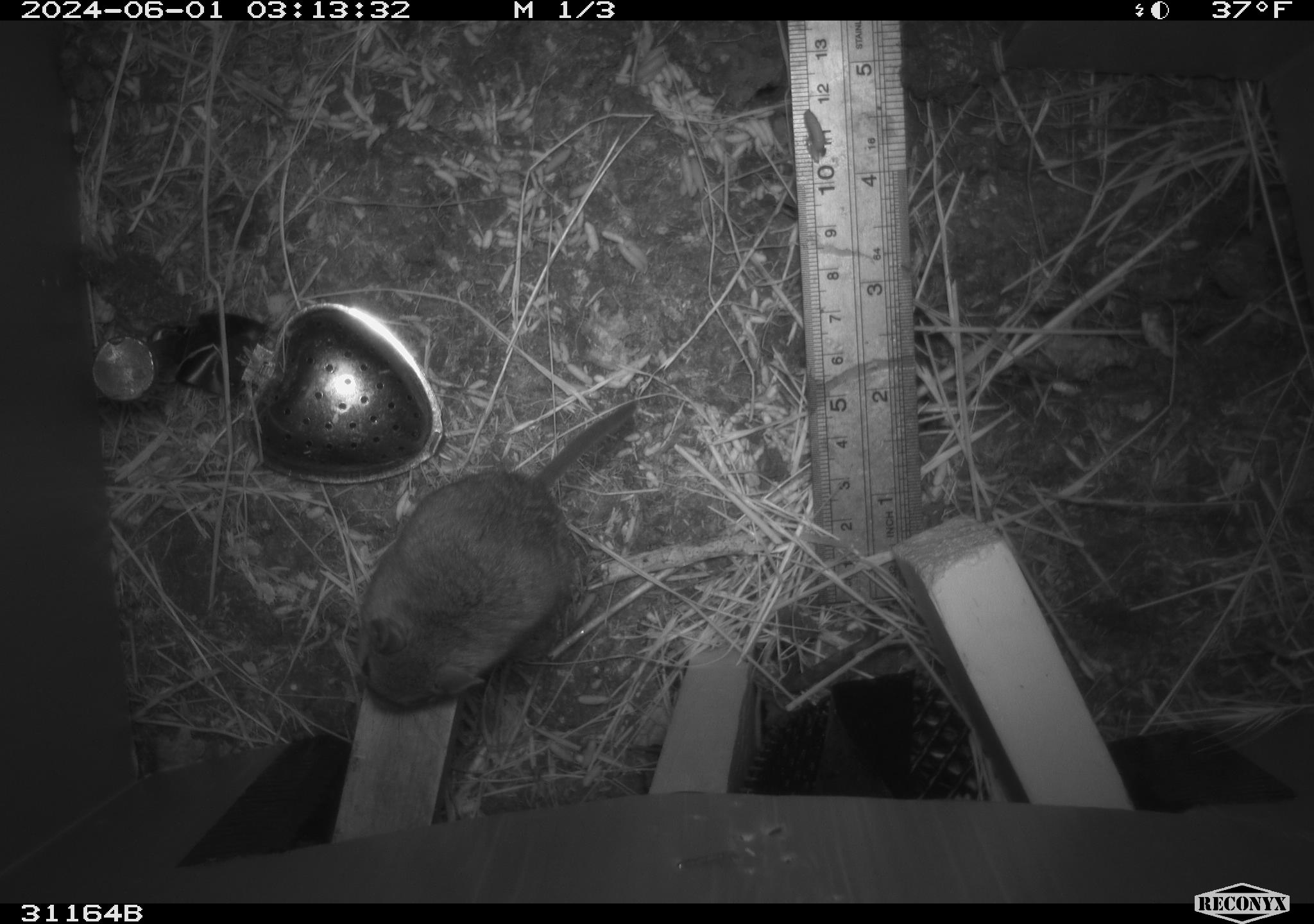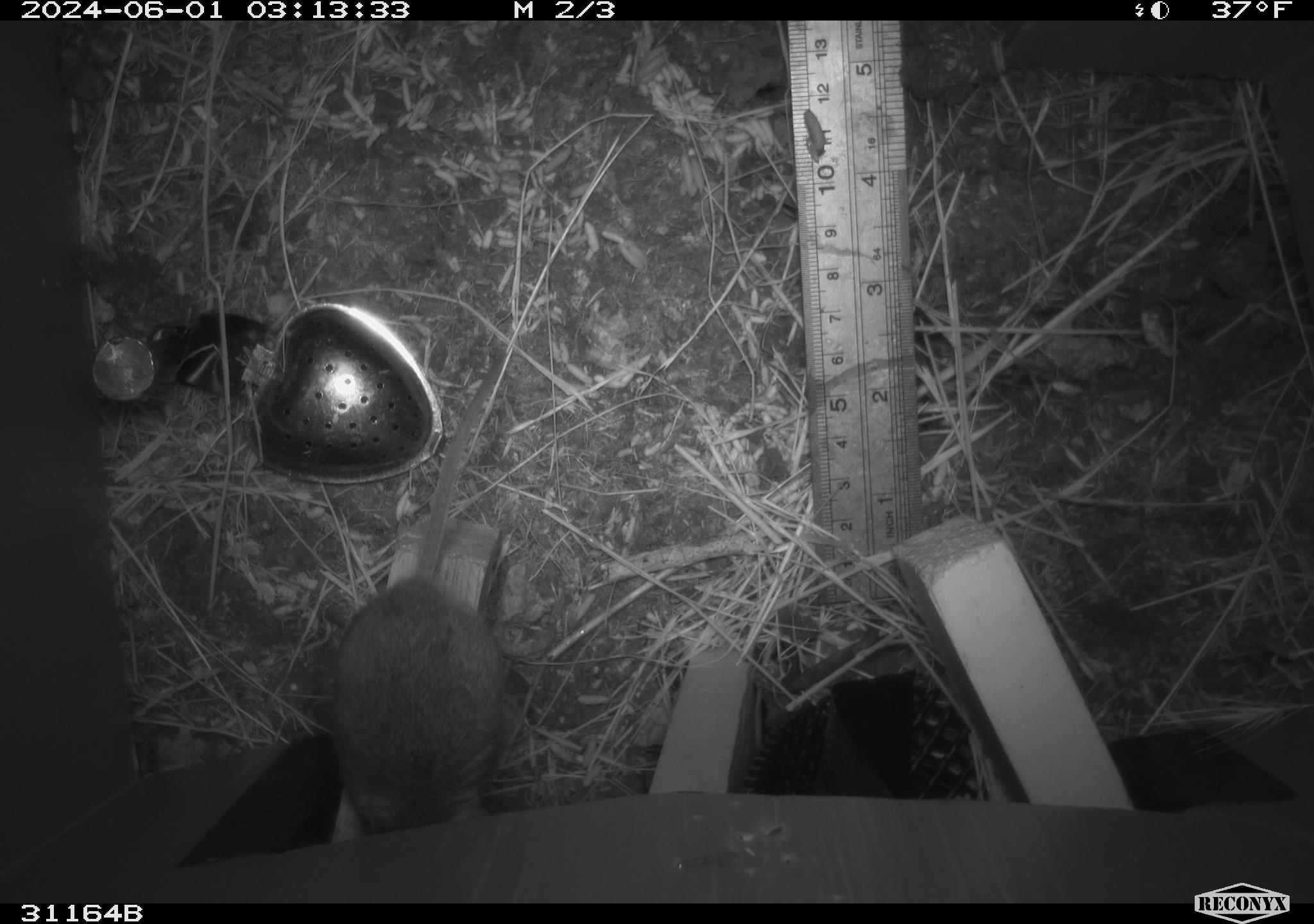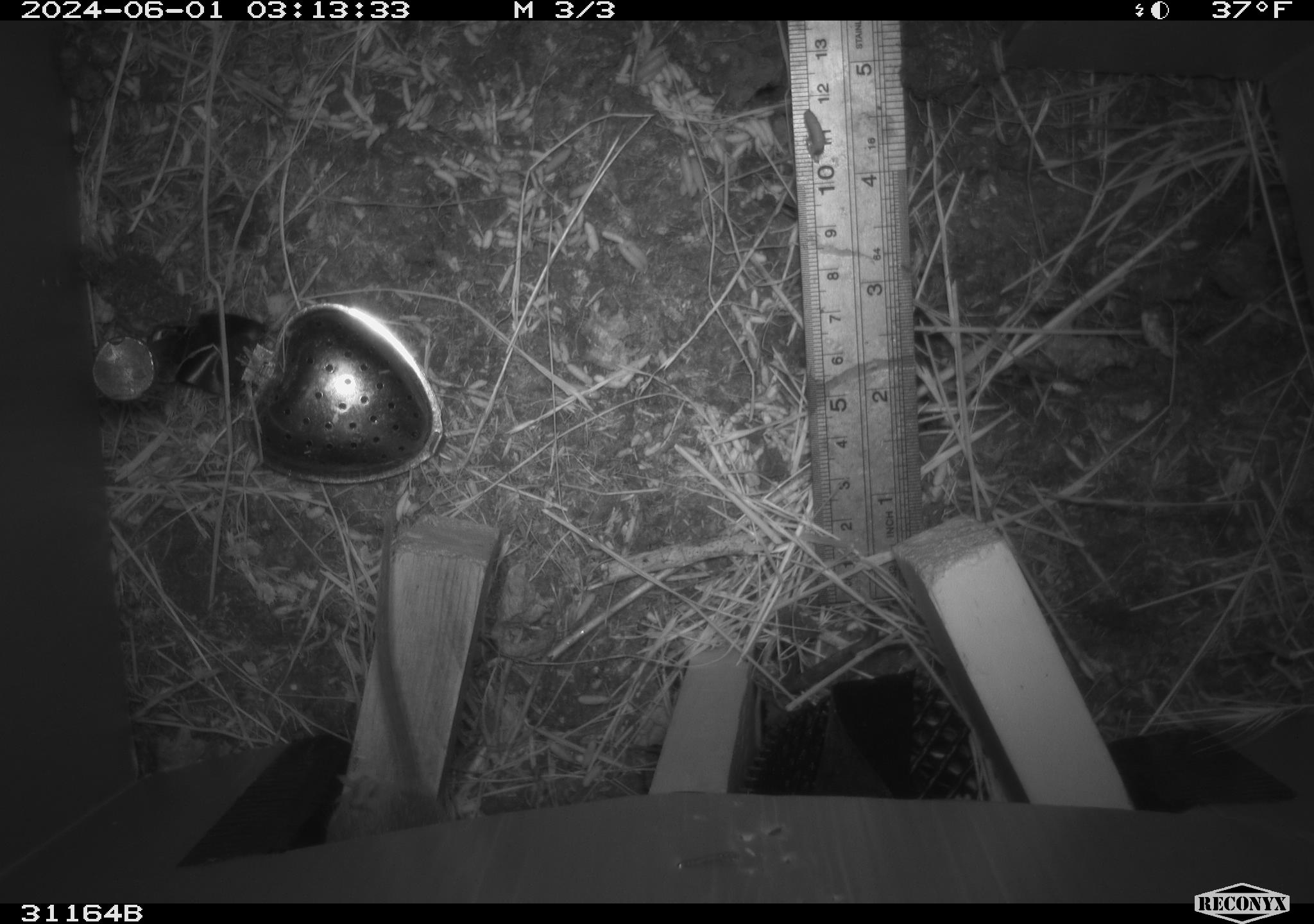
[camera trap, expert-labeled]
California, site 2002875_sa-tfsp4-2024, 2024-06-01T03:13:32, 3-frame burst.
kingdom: Animalia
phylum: Chordata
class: Mammalia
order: Rodentia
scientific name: Rodentia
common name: mouse species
Mouse species (Rodentia).